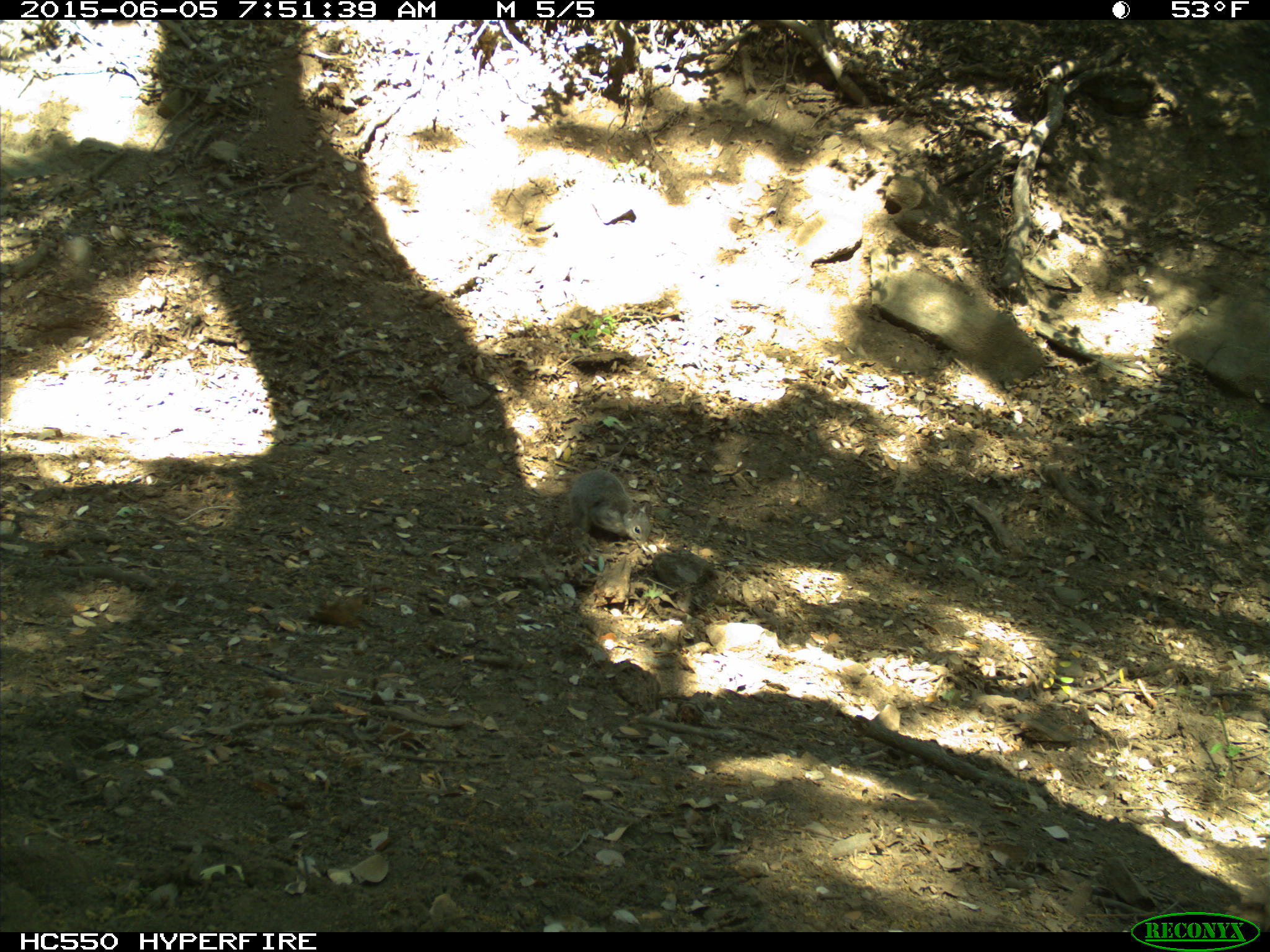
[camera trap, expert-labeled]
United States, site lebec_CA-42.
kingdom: Animalia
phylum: Chordata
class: Mammalia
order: Rodentia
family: Sciuridae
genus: Sciurus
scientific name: Sciurus carolinensis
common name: eastern gray squirrel